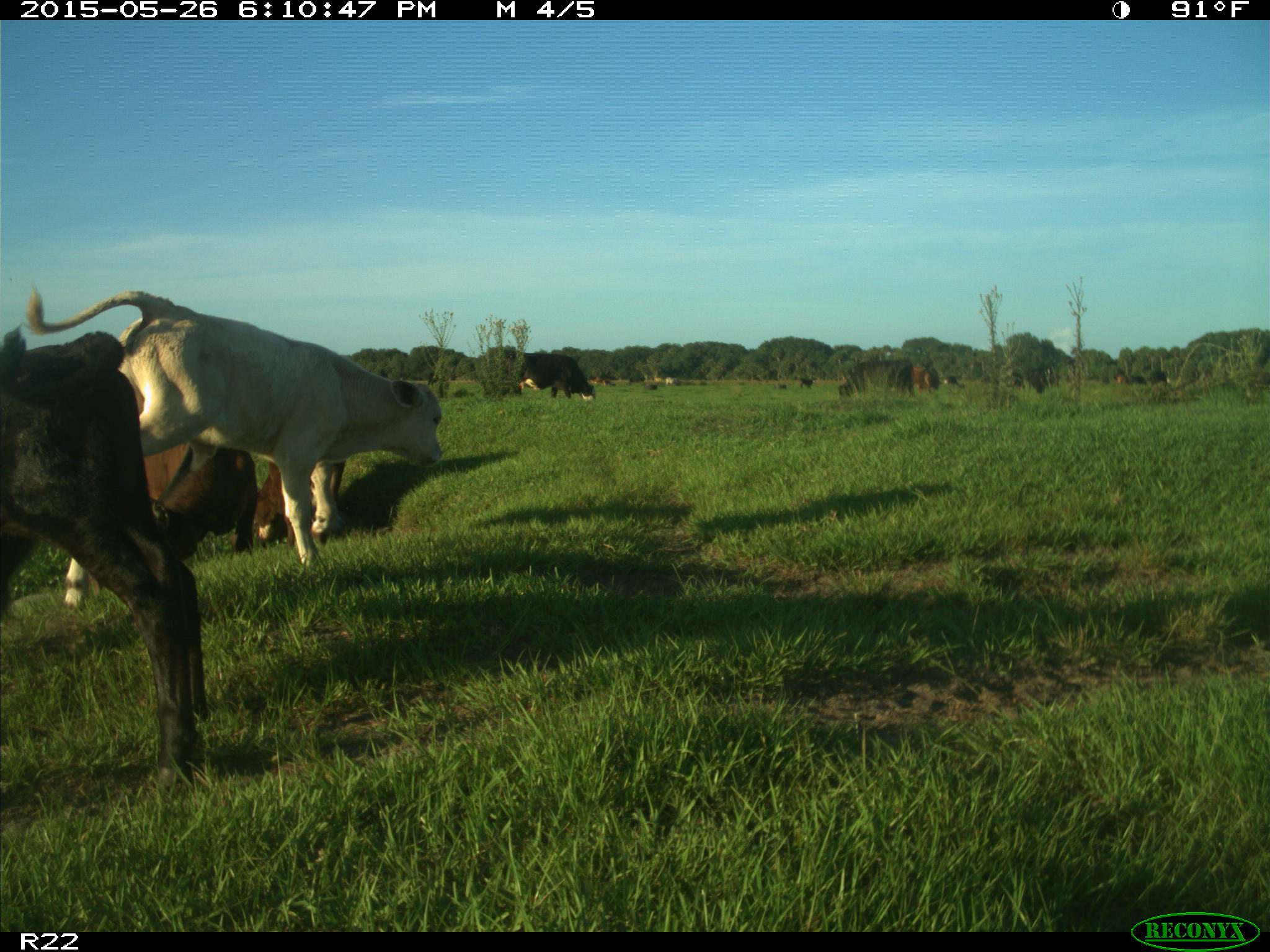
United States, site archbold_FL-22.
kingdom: Animalia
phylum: Chordata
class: Mammalia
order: Artiodactyla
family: Bovidae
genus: Bos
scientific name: Bos taurus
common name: domestic cow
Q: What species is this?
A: Bos taurus (domestic cow).